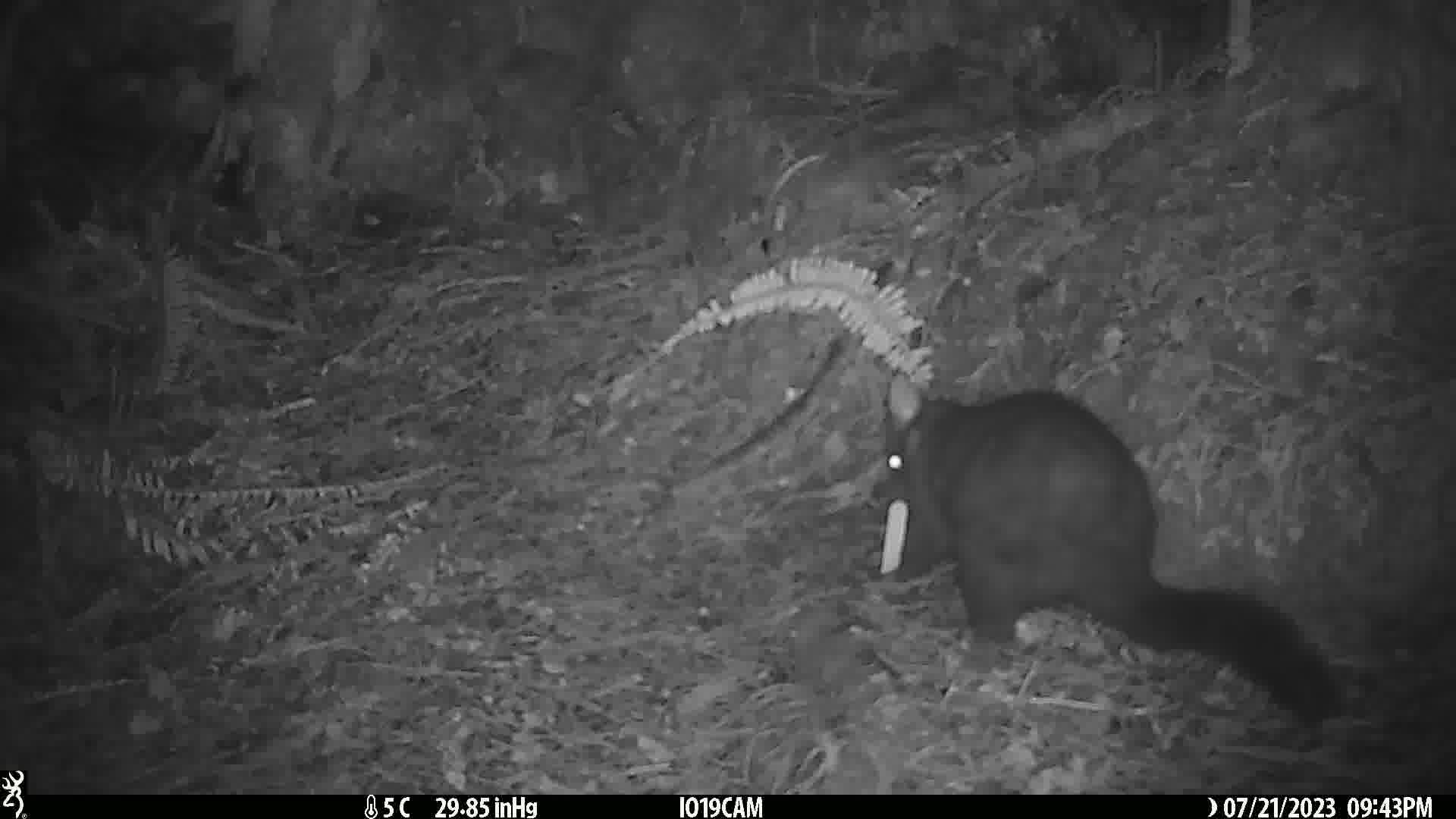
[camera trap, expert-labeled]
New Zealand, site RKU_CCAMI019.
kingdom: Animalia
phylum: Chordata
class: Mammalia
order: Diprotodontia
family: Phalangeridae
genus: Trichosurus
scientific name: Trichosurus vulpecula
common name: common brushtail possum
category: possum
Possum (common brushtail possum) (Trichosurus vulpecula).